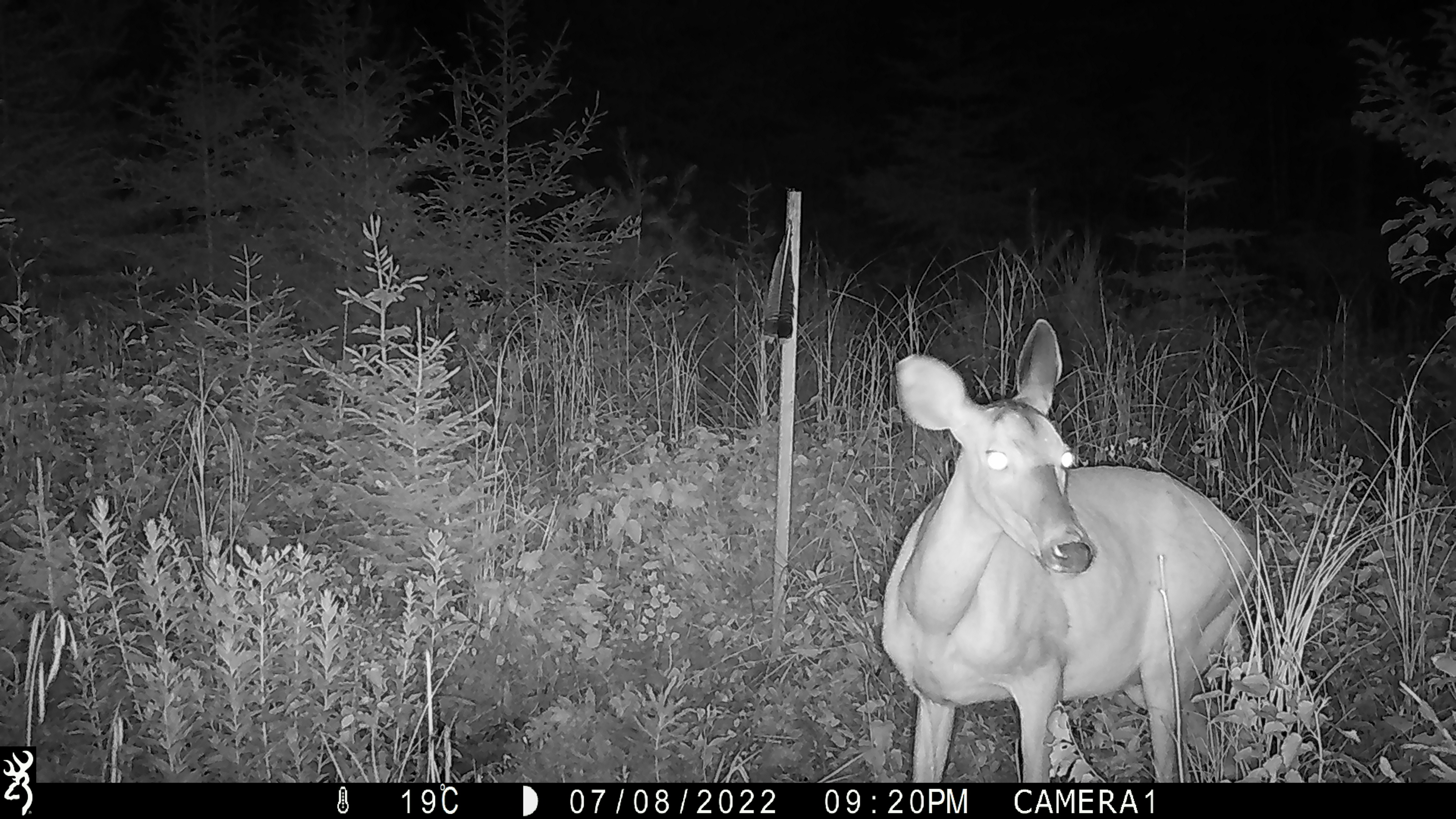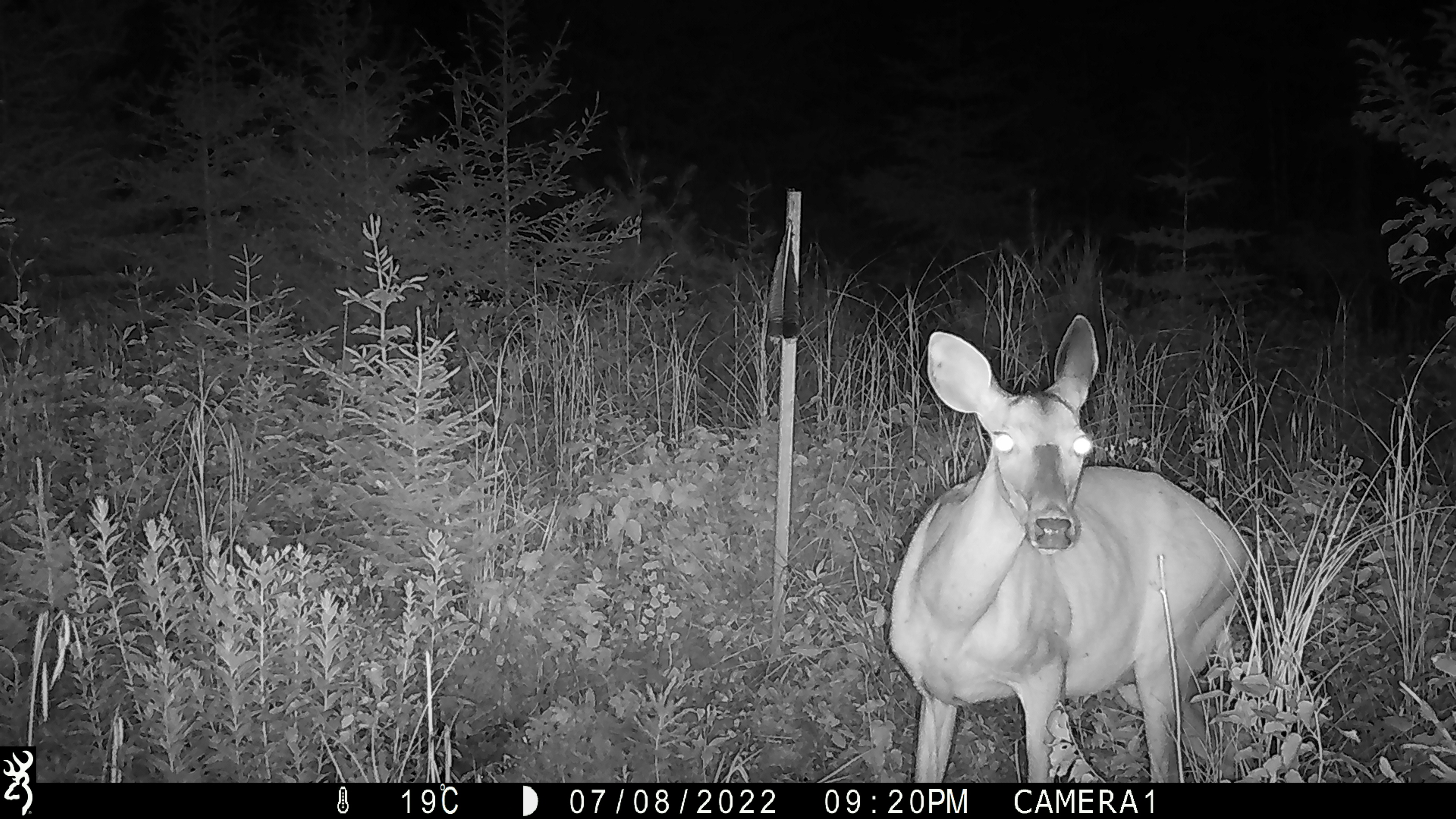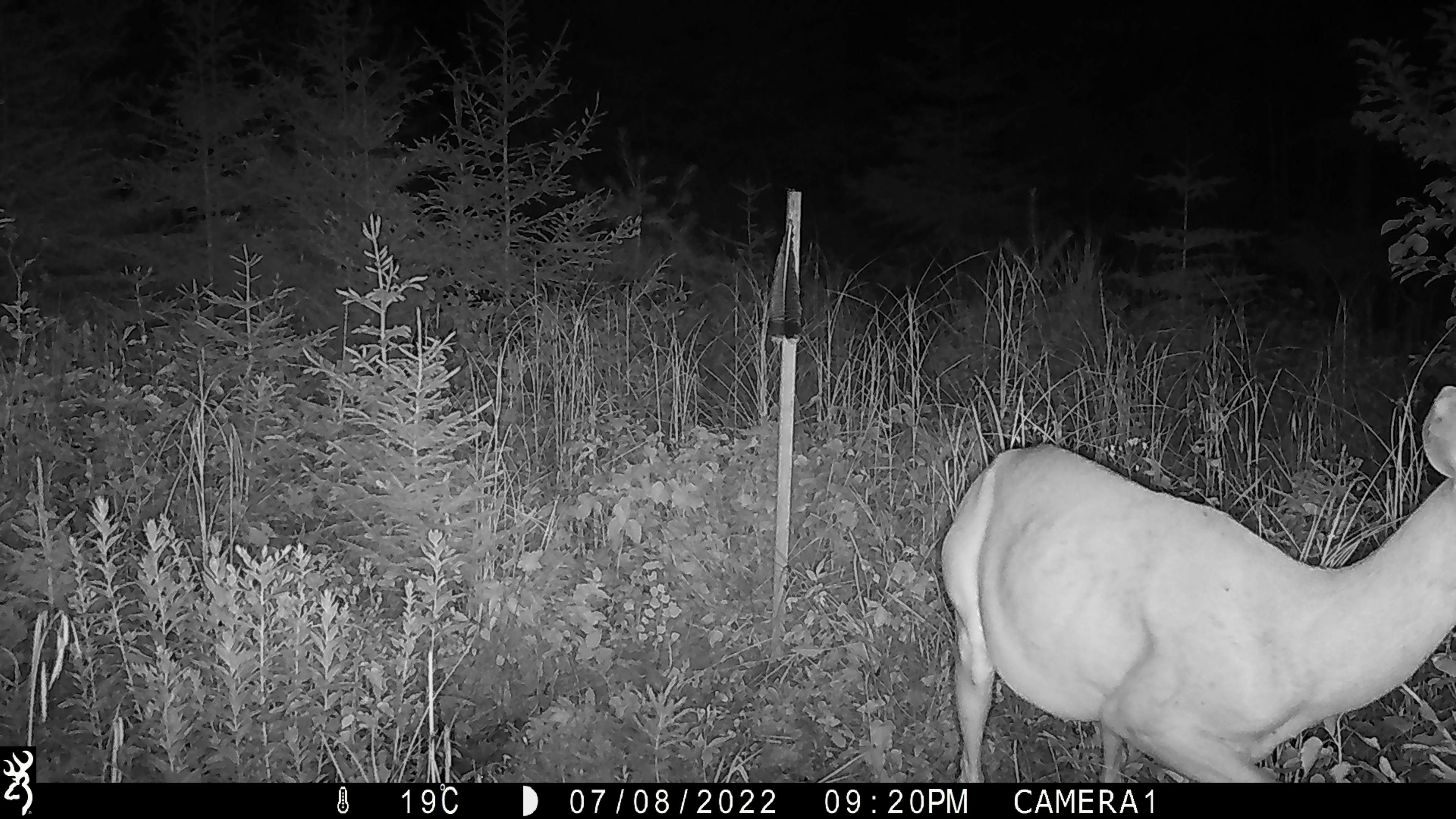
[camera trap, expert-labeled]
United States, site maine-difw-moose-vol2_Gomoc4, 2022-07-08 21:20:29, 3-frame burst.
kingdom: Animalia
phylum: Chordata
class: Mammalia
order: Artiodactyla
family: Cervidae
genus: Odocoileus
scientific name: Odocoileus virginianus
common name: white-tailed deer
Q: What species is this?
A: White-tailed deer (Odocoileus virginianus).